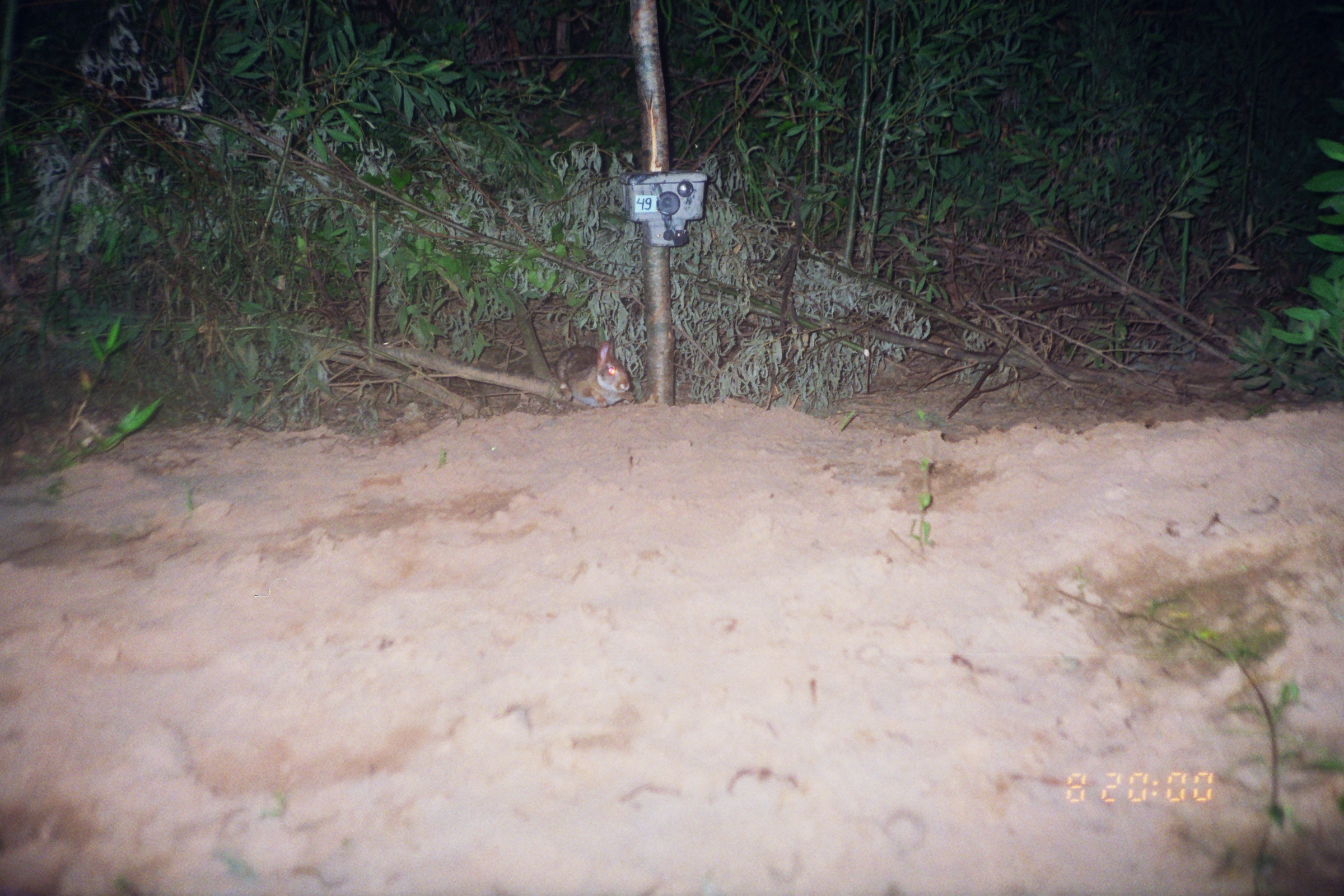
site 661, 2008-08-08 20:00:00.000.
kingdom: Animalia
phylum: Chordata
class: Mammalia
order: Lagomorpha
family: Leporidae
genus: Sylvilagus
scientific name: Sylvilagus brasiliensis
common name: tapeti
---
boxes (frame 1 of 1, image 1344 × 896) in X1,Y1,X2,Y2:
sylvilagus brasiliensis: 556,336,635,408